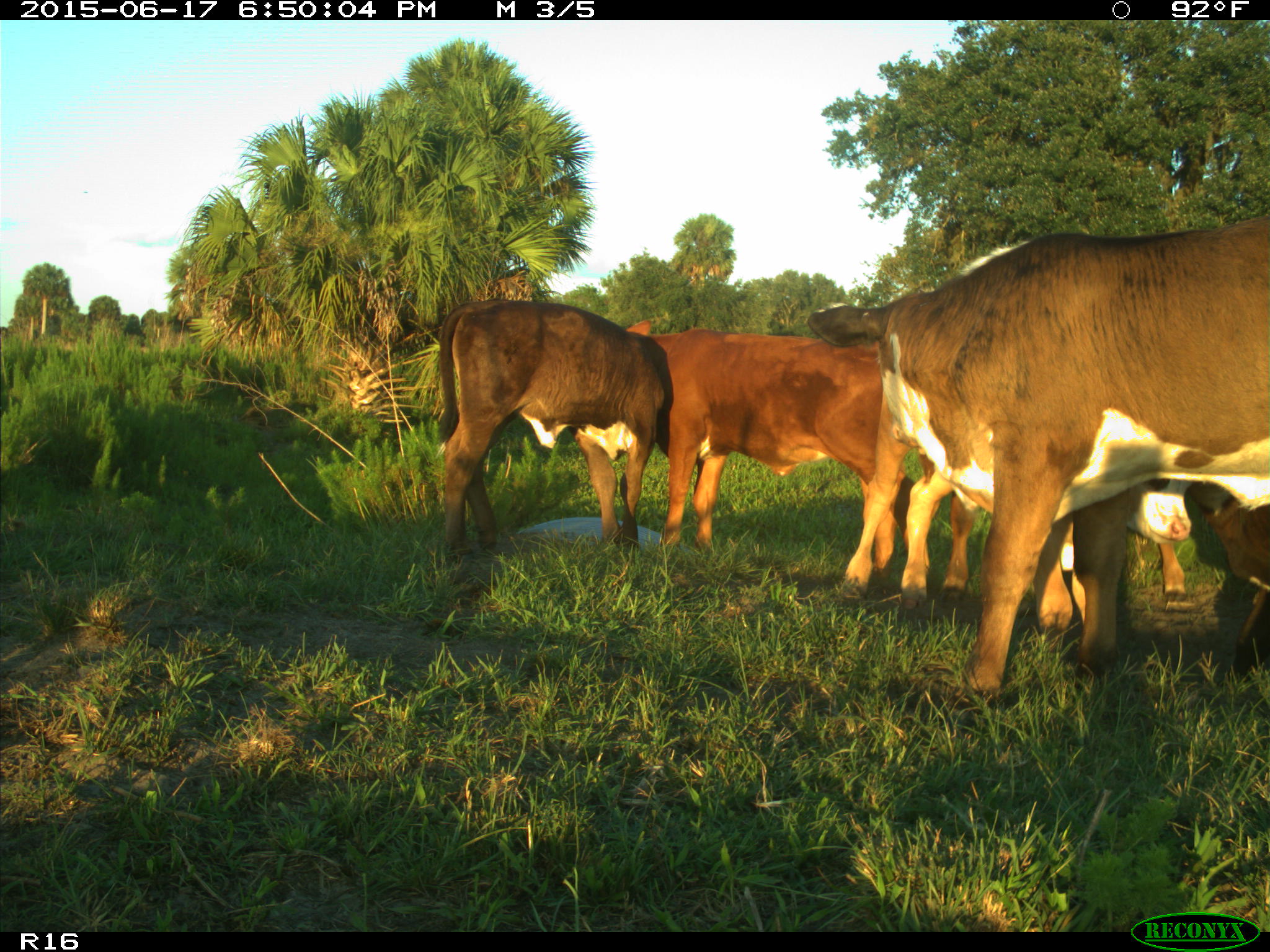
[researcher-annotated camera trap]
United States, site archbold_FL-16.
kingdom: Animalia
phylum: Chordata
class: Mammalia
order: Artiodactyla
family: Bovidae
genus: Bos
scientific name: Bos taurus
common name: domestic cow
Bos taurus (domestic cow).